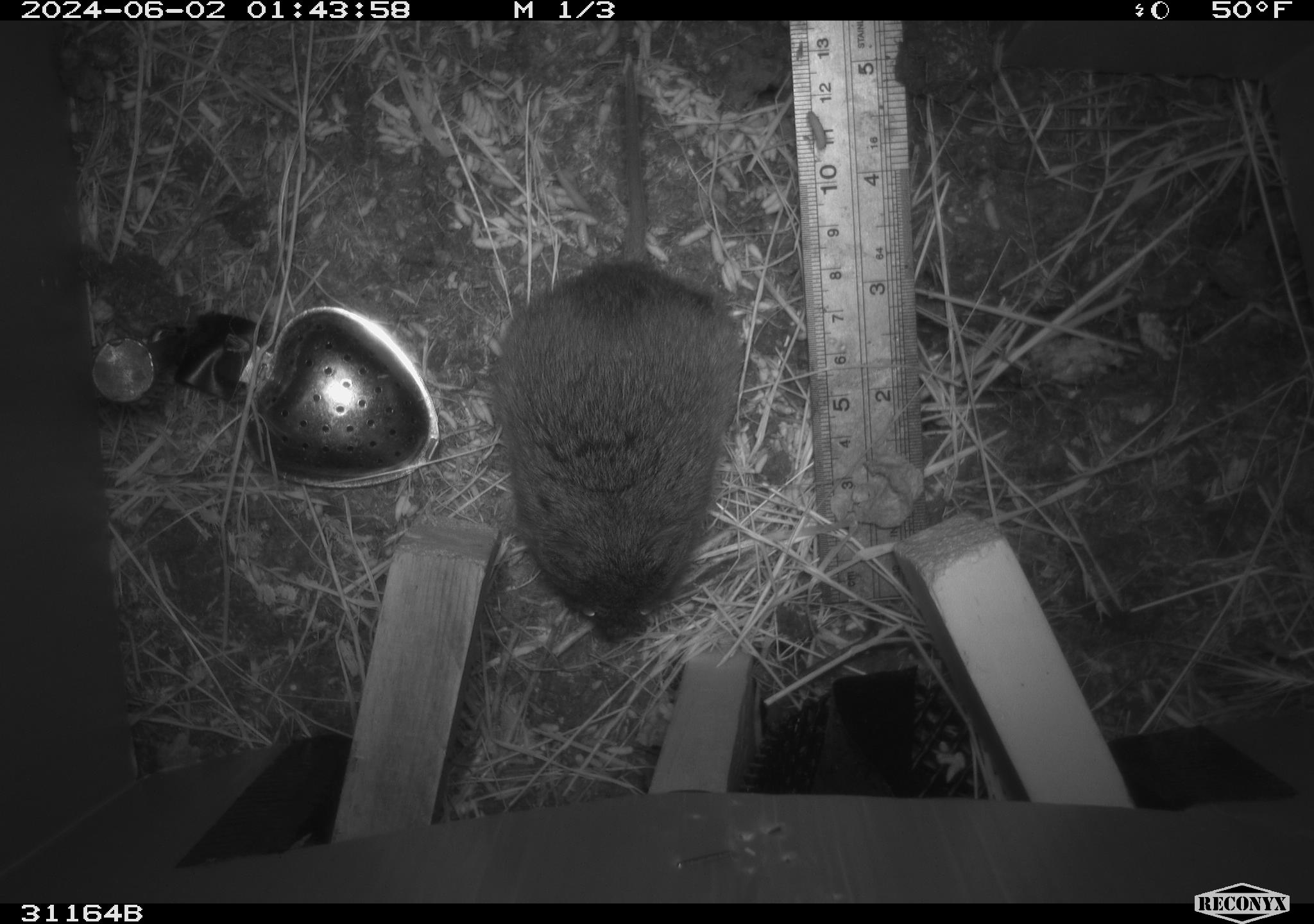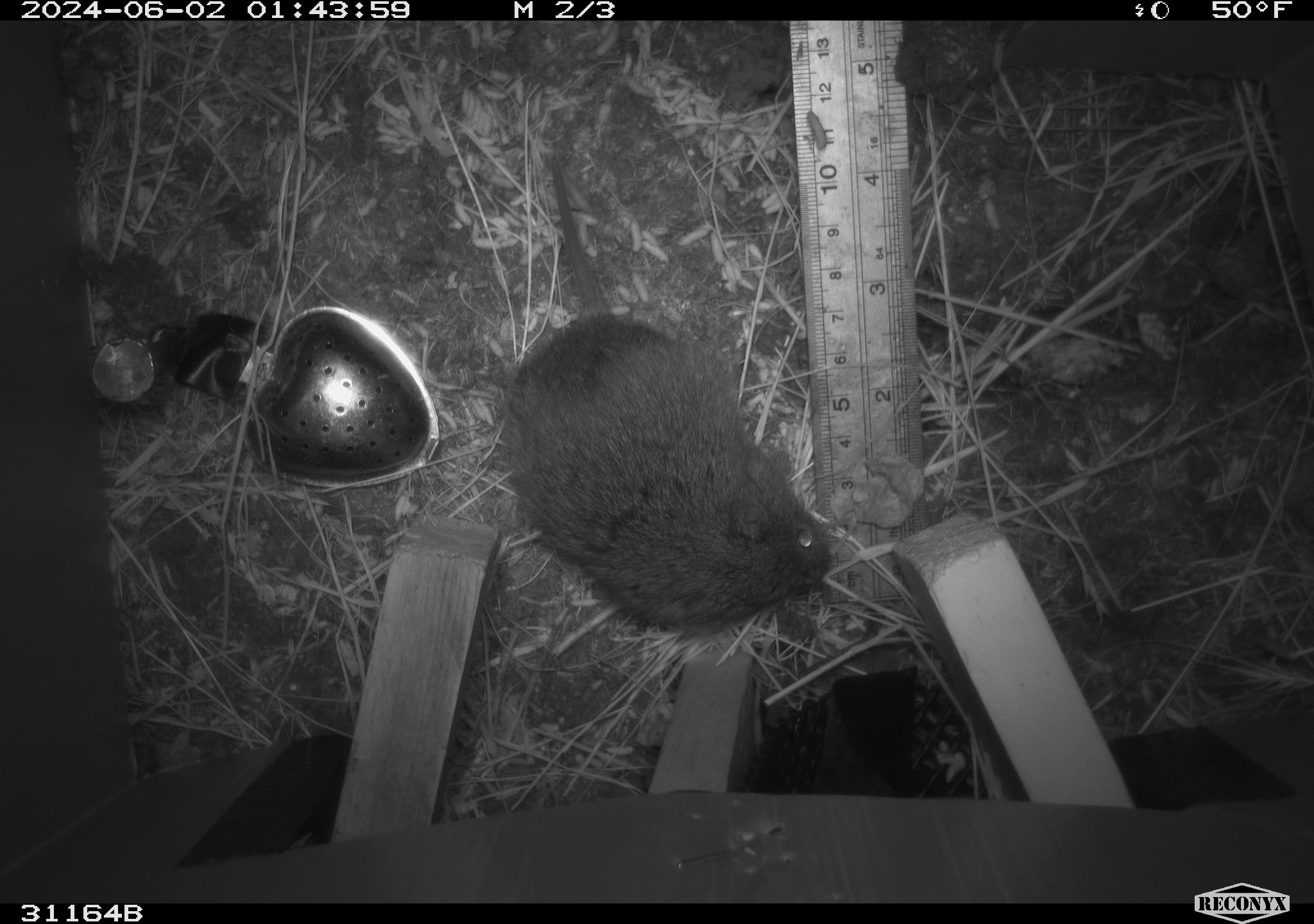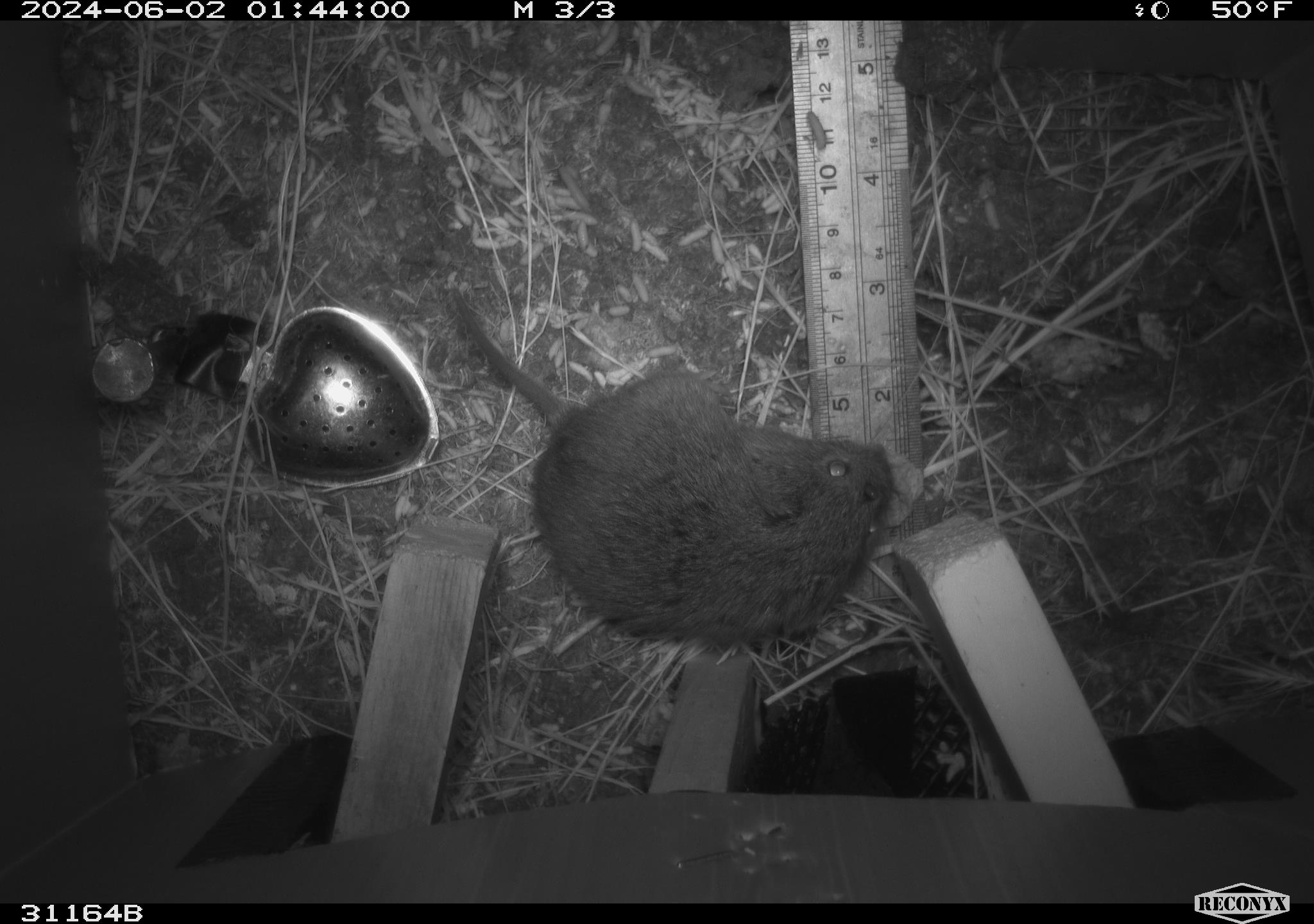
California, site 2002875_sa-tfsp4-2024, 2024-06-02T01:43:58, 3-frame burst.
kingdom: Animalia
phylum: Chordata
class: Mammalia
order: Rodentia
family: Cricetidae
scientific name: Arvicolinae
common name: voles, lemmings, and muskrats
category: arvicolinae subfamily